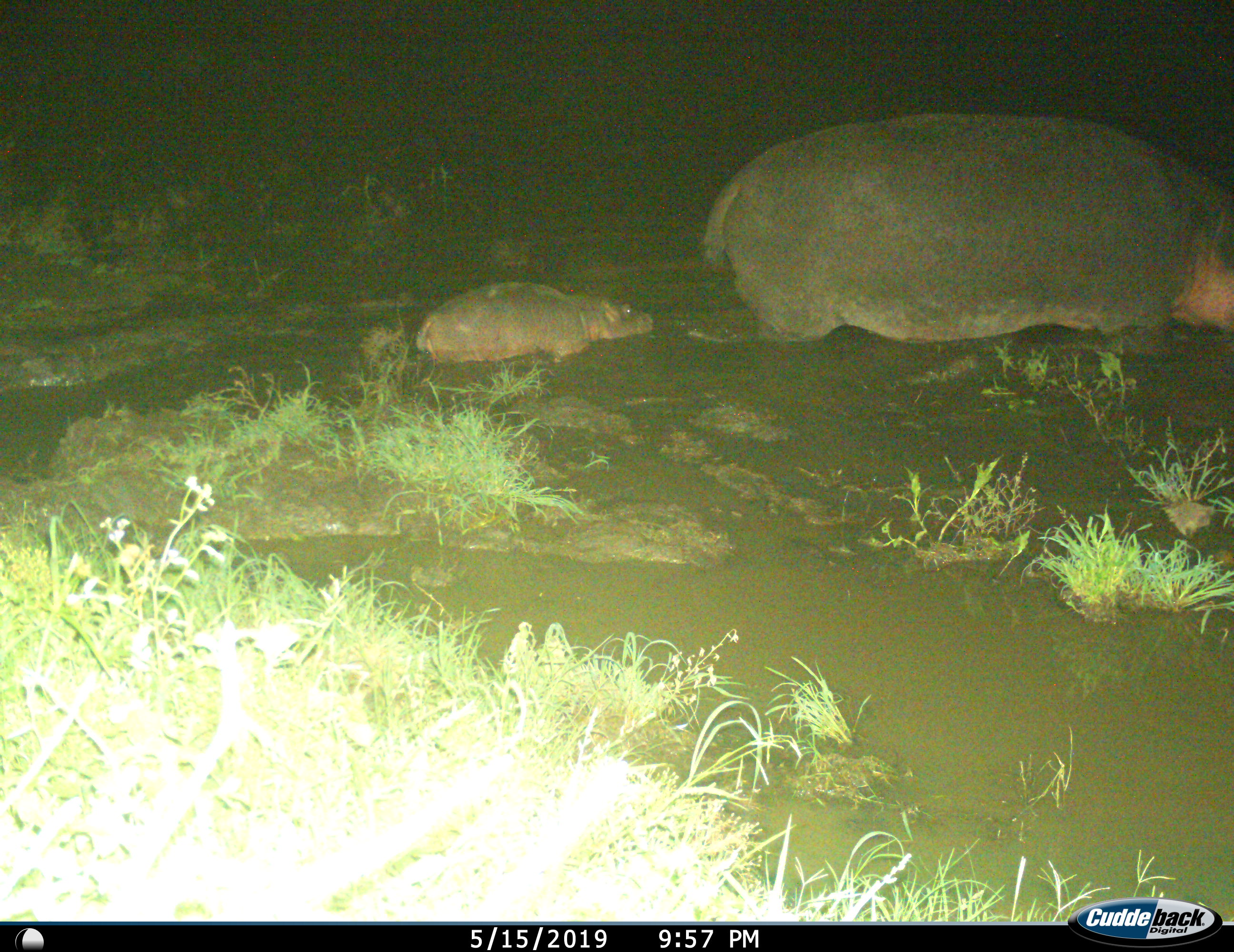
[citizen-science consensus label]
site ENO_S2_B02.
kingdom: Animalia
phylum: Chordata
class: Mammalia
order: Artiodactyla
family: Hippopotamidae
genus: Hippopotamus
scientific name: Hippopotamus amphibius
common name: hippopotamus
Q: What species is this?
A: Hippopotamus (Hippopotamus amphibius).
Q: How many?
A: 2.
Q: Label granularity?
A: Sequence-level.